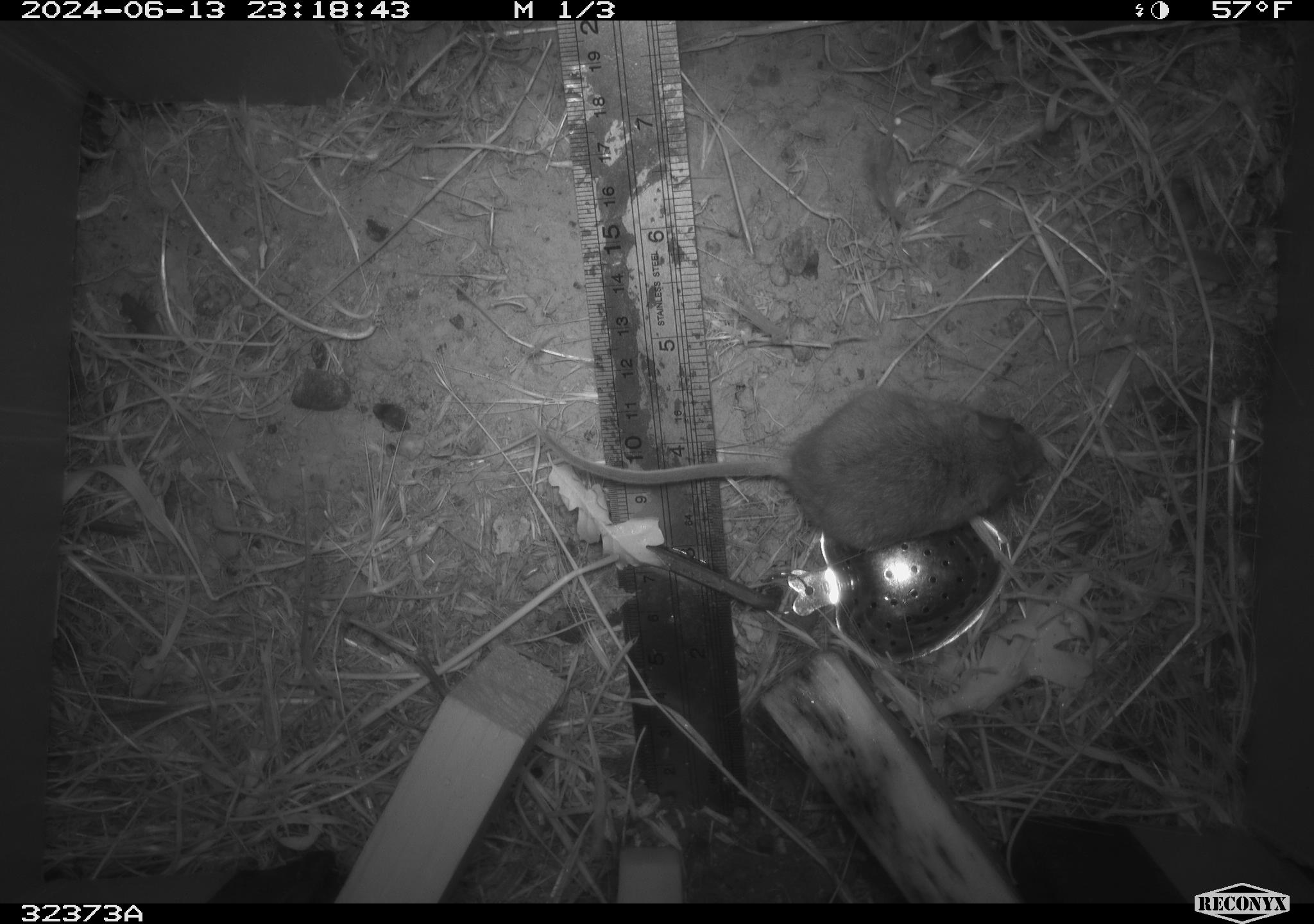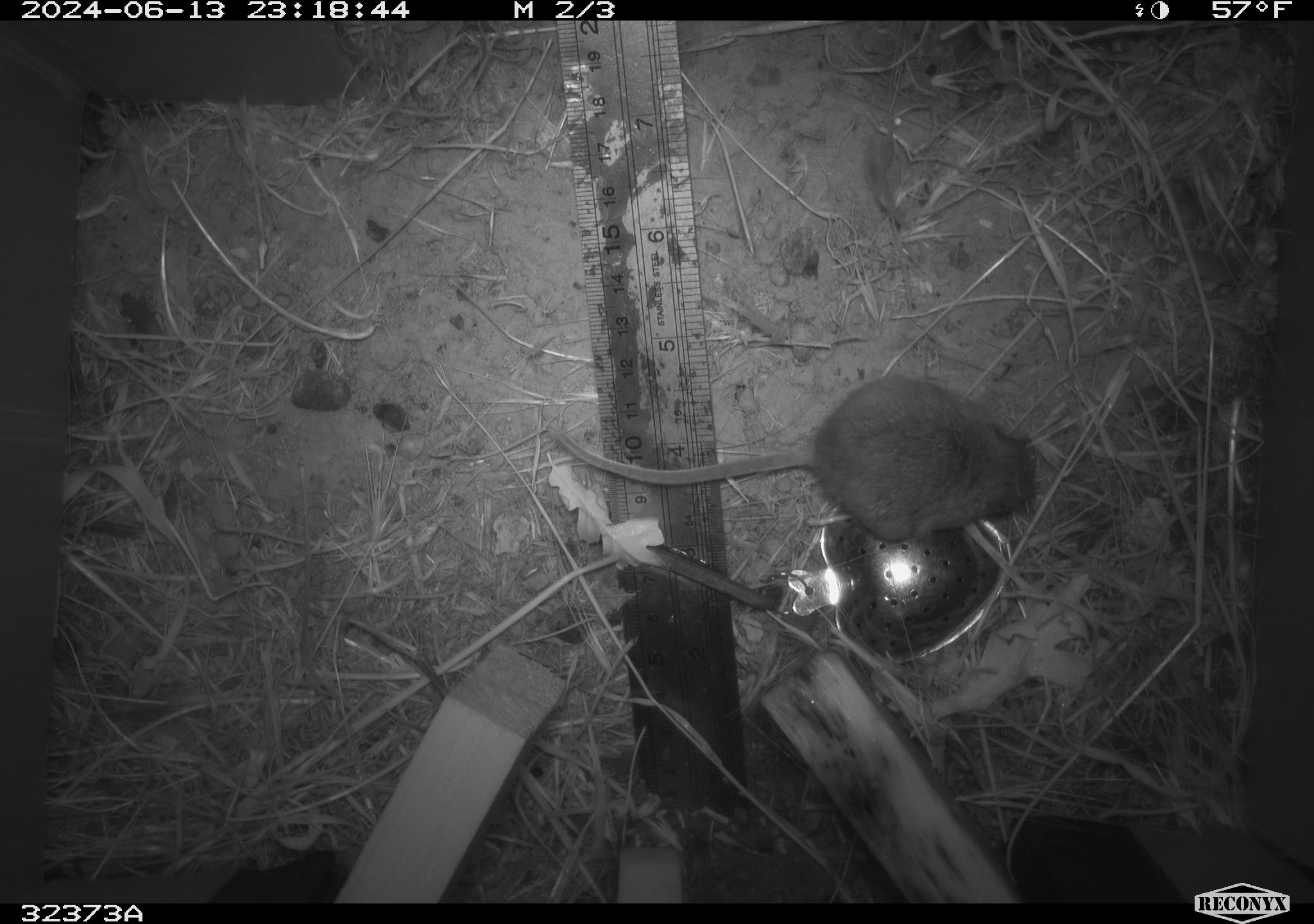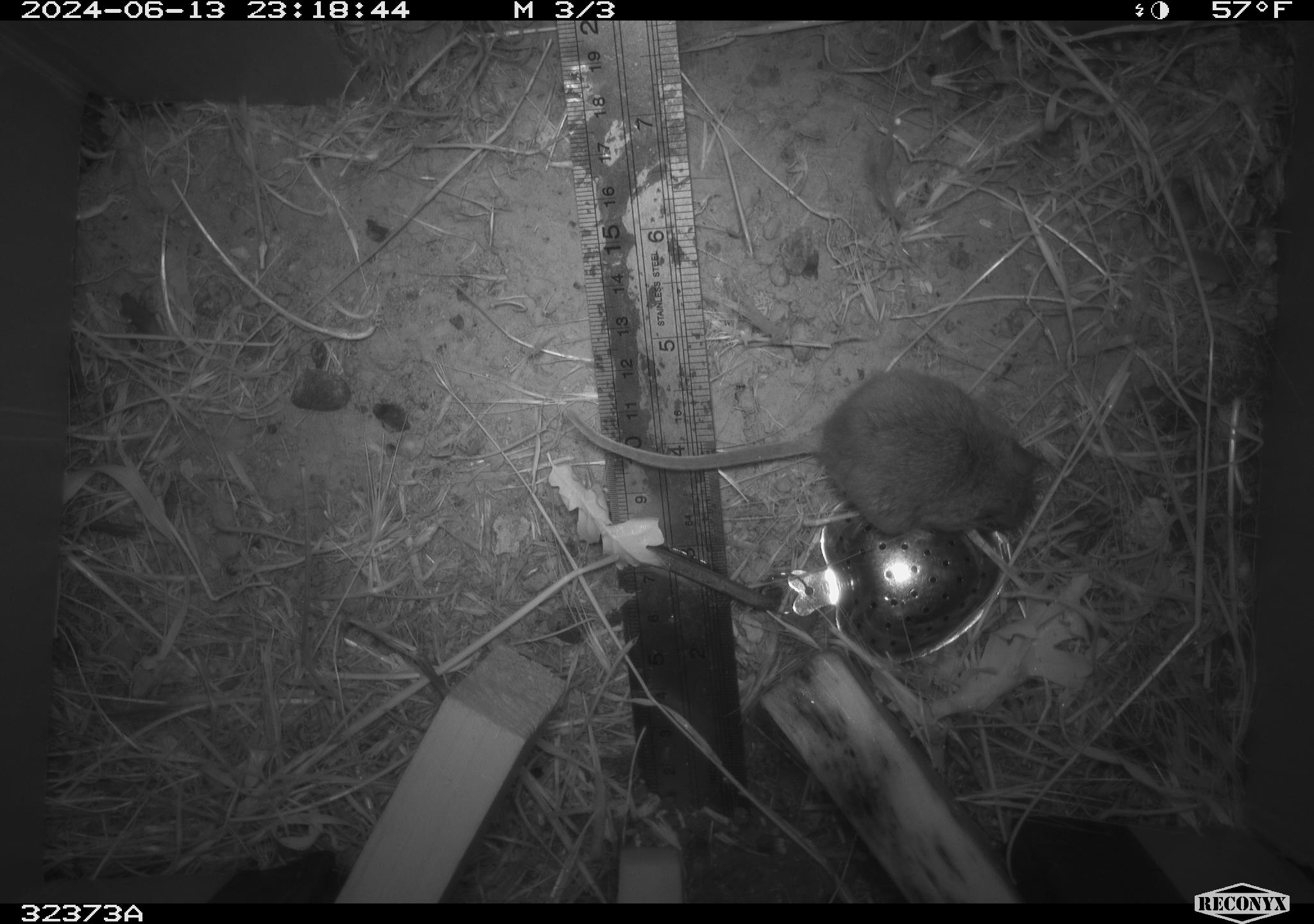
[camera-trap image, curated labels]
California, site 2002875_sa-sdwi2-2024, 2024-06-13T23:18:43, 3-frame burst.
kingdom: Animalia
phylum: Chordata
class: Mammalia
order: Rodentia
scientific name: Rodentia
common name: mouse species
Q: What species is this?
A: Mouse species (Rodentia).